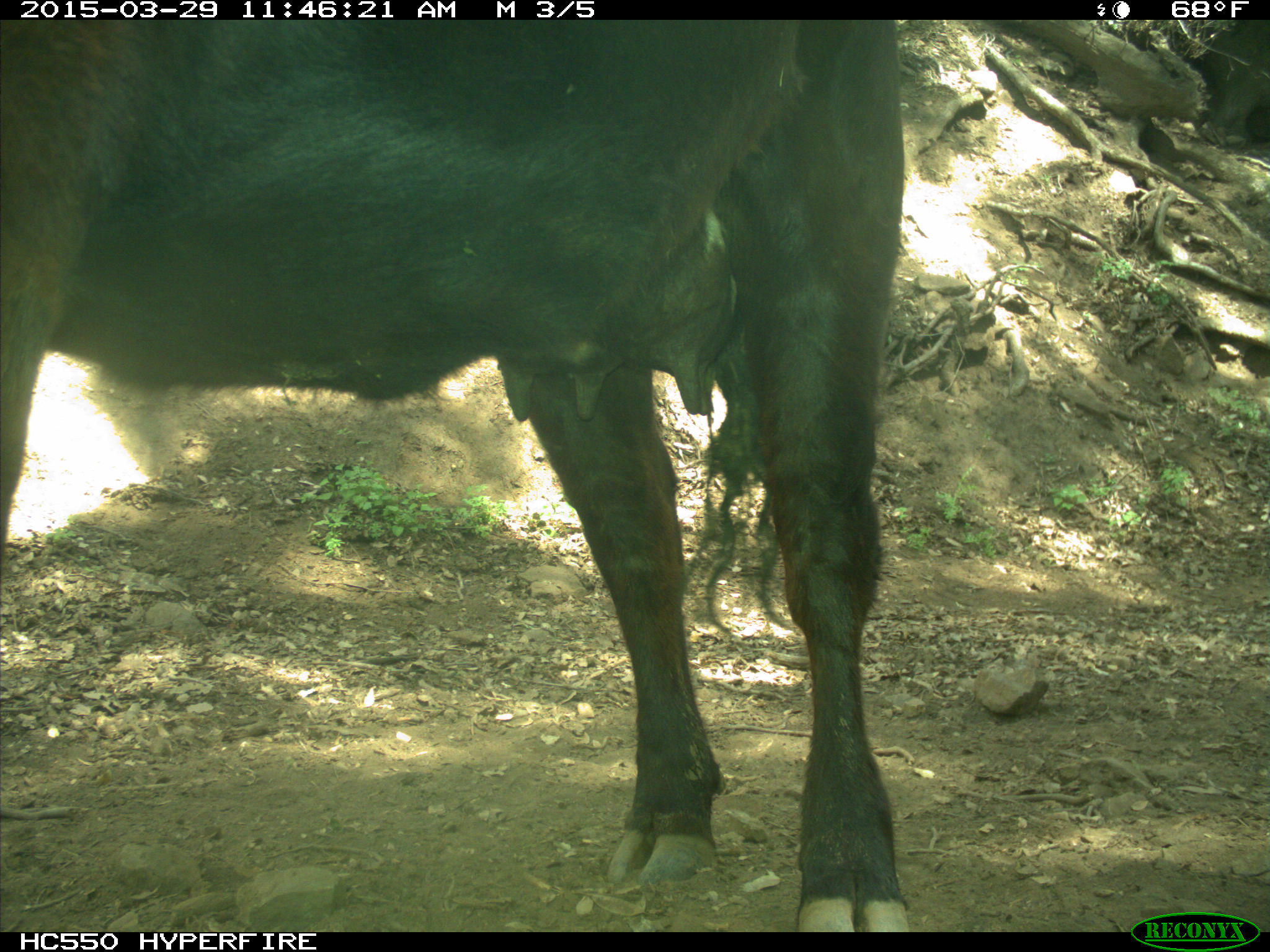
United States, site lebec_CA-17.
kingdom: Animalia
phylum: Chordata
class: Mammalia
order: Artiodactyla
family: Bovidae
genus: Bos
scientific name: Bos taurus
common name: domestic cow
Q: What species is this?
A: Bos taurus (domestic cow).